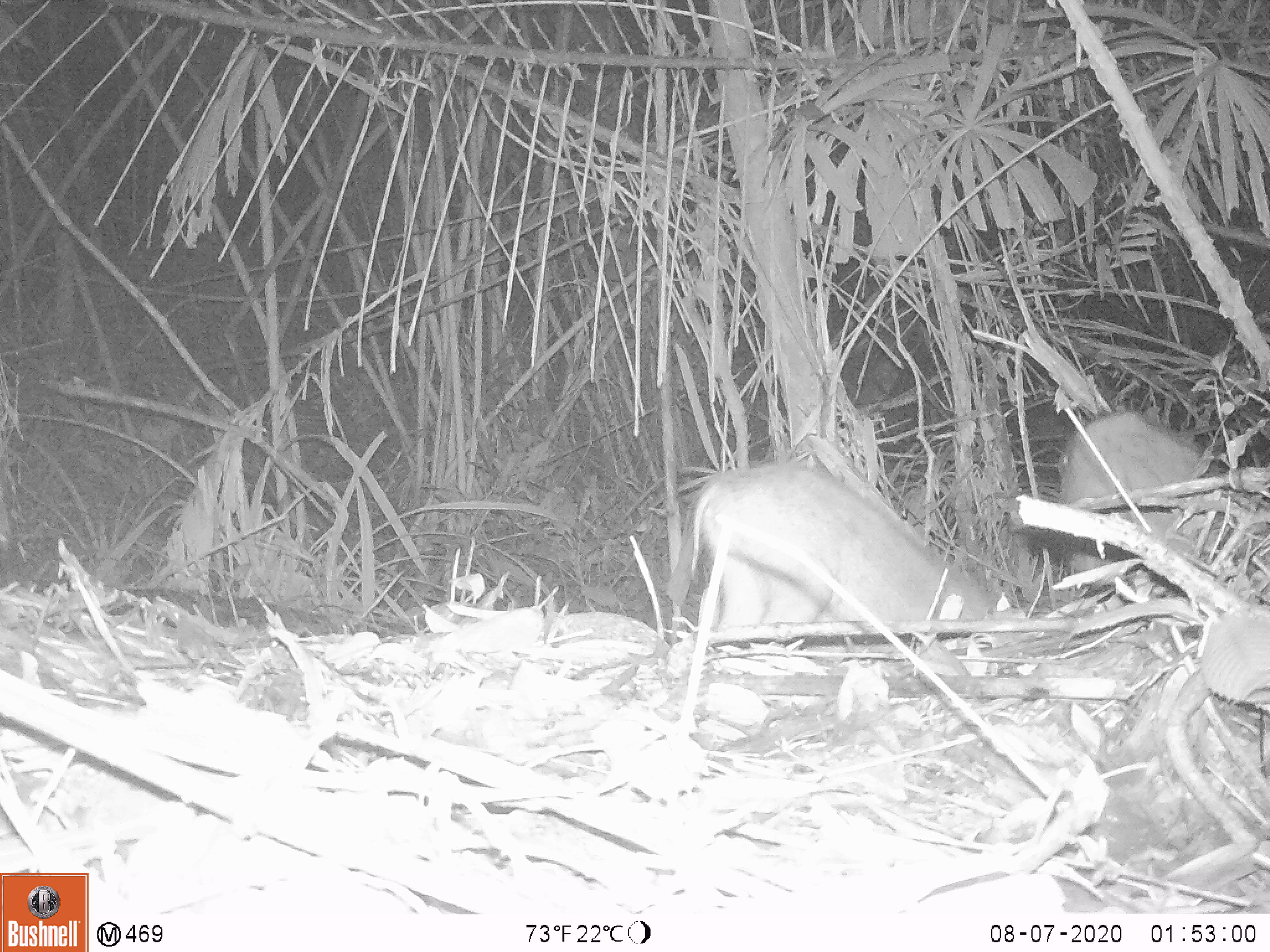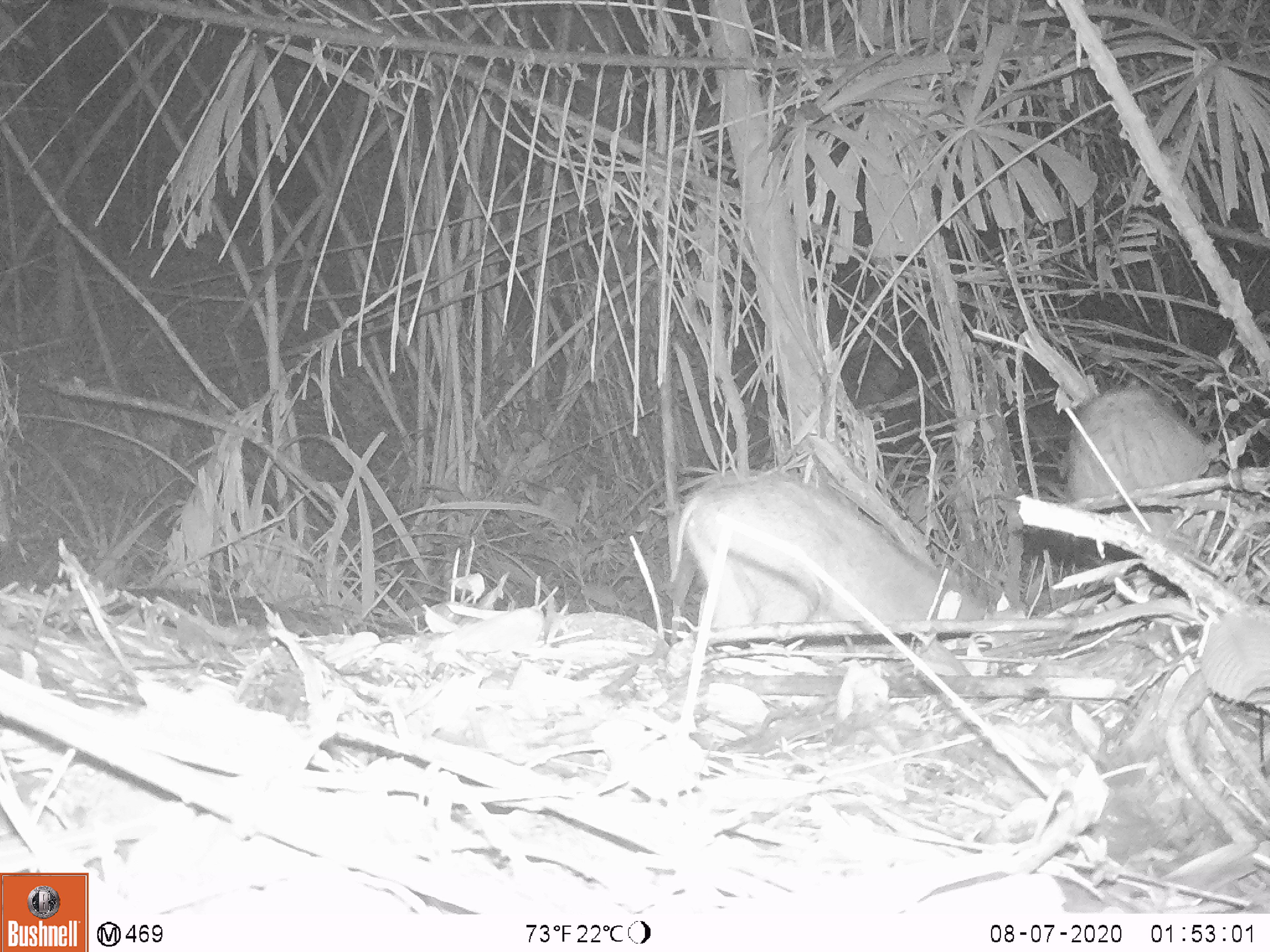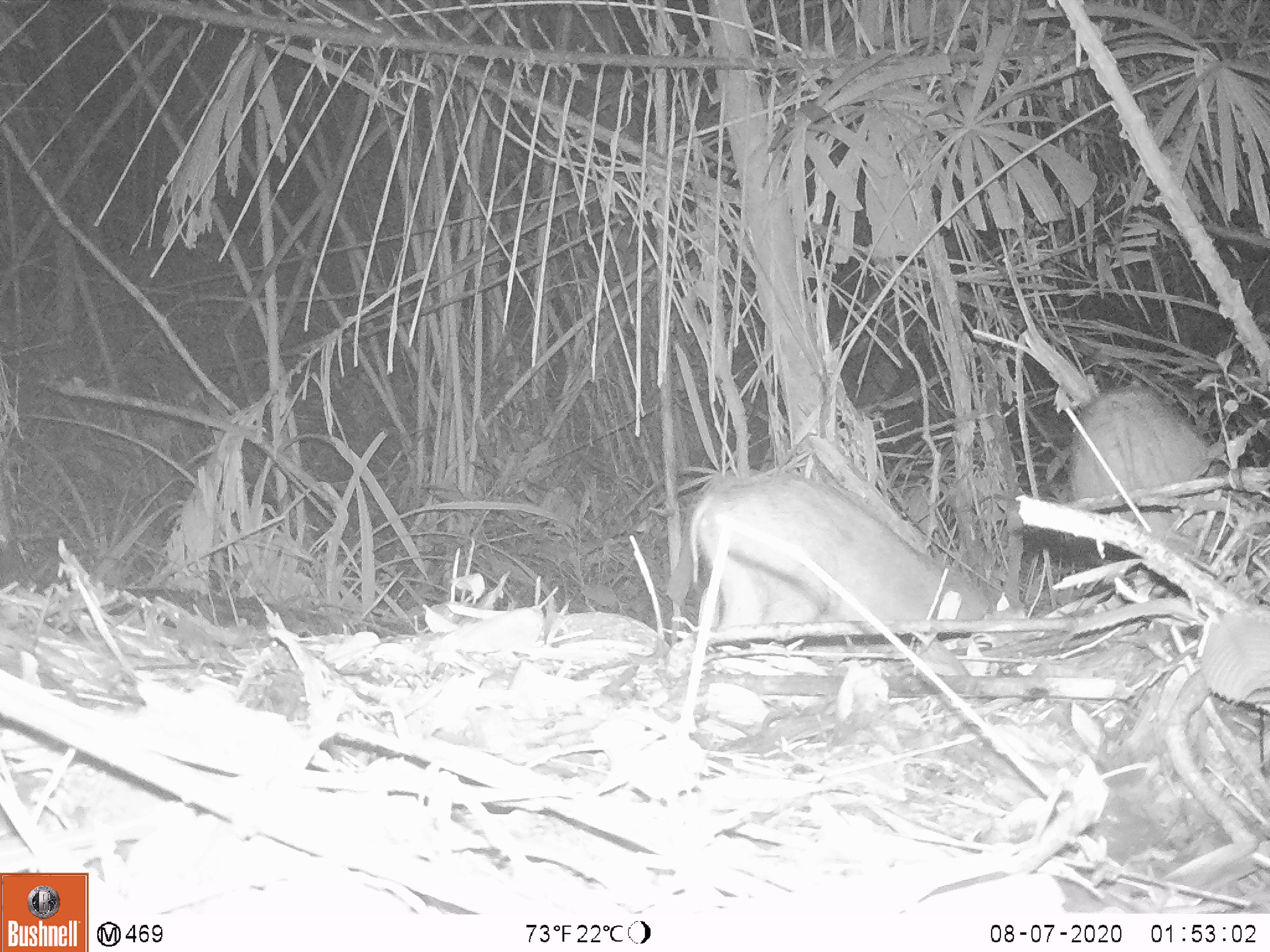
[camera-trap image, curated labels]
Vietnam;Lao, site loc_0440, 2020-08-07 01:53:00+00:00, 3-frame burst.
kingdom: Animalia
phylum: Chordata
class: Mammalia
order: Artiodactyla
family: Suidae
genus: Sus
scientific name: Sus scrofa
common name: eurasian wild pig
Eurasian wild pig (Sus scrofa). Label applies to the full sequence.